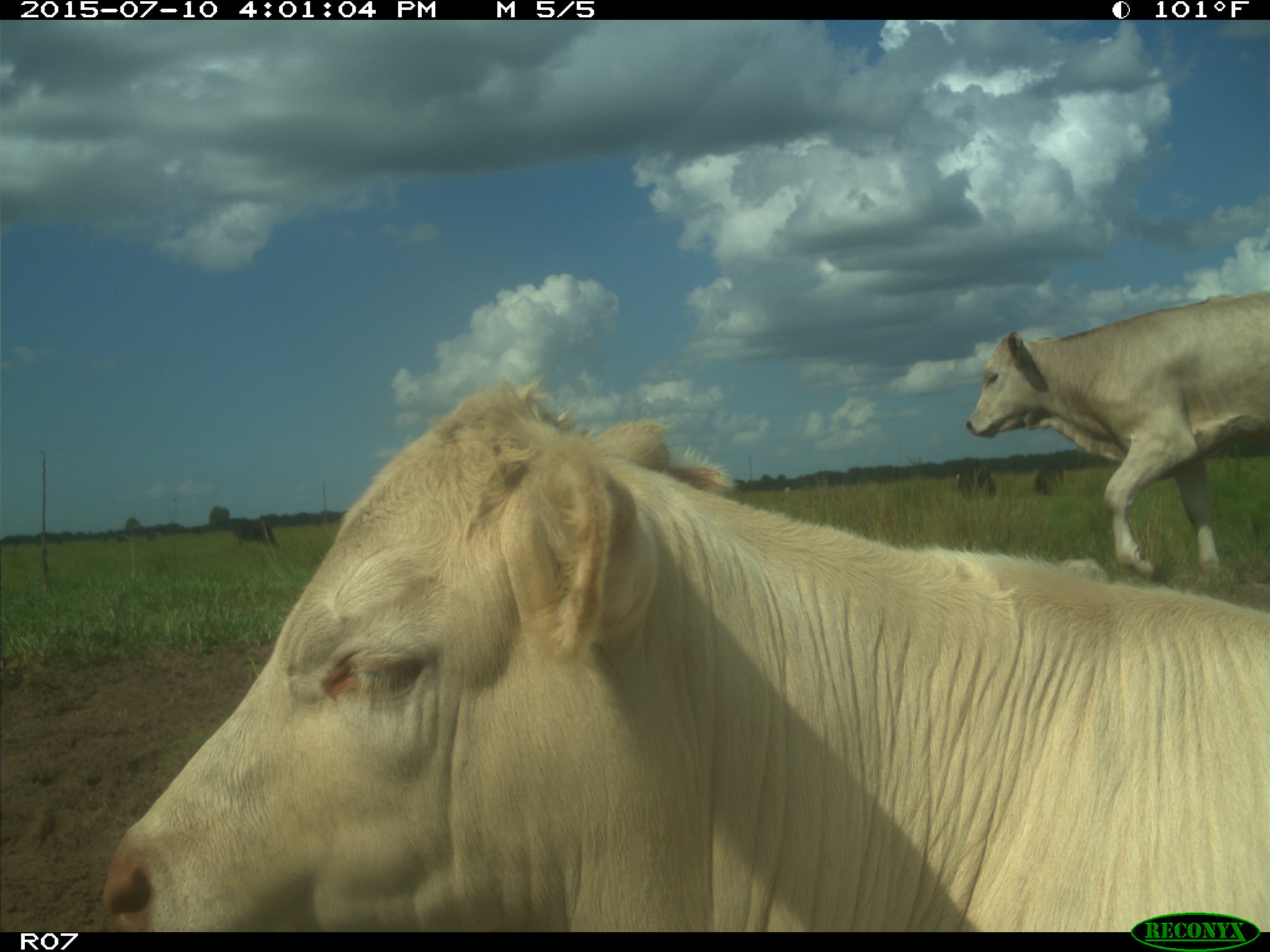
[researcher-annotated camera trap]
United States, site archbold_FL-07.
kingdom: Animalia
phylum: Chordata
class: Mammalia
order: Artiodactyla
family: Bovidae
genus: Bos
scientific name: Bos taurus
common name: domestic cow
Bos taurus (domestic cow).